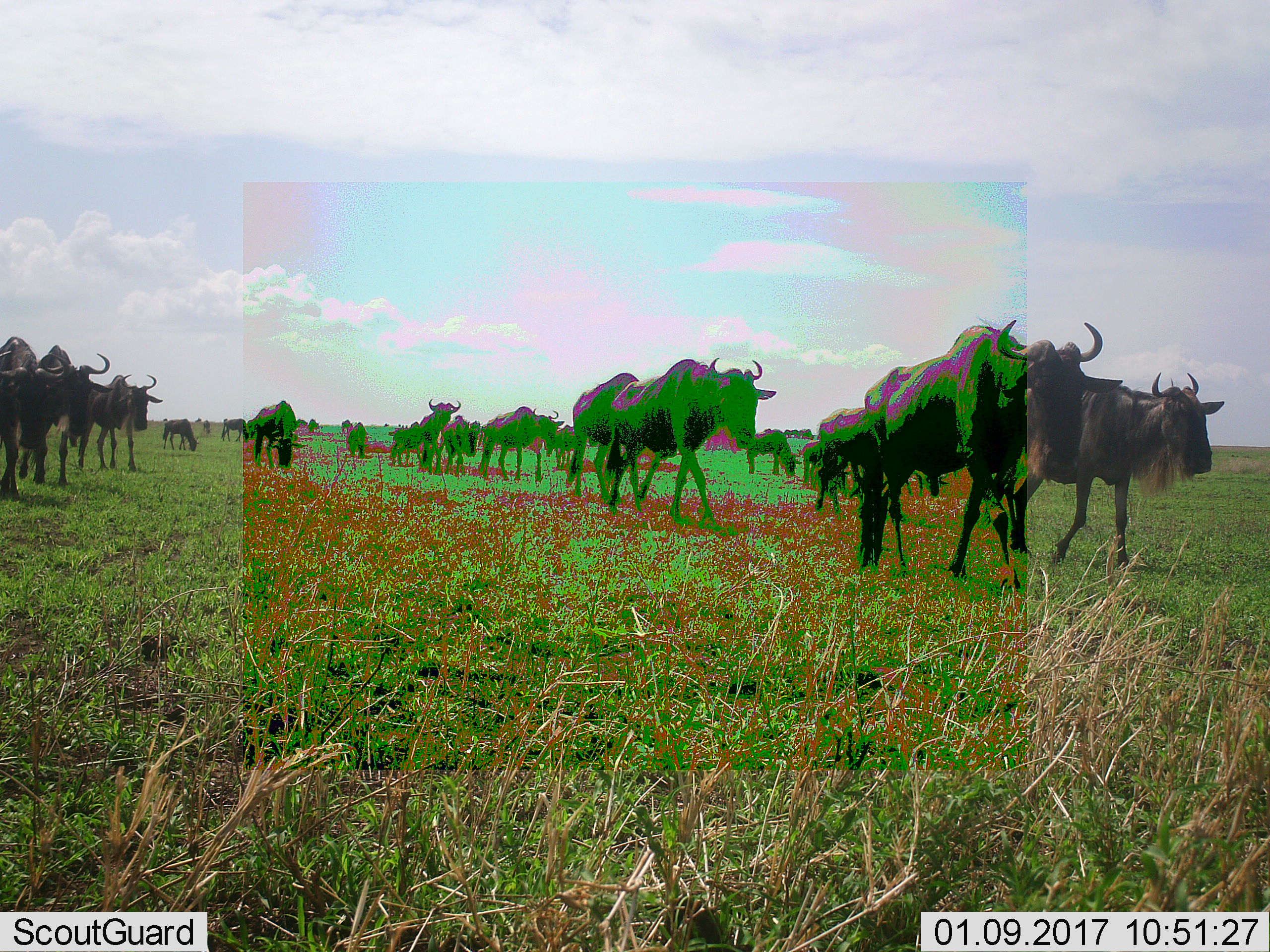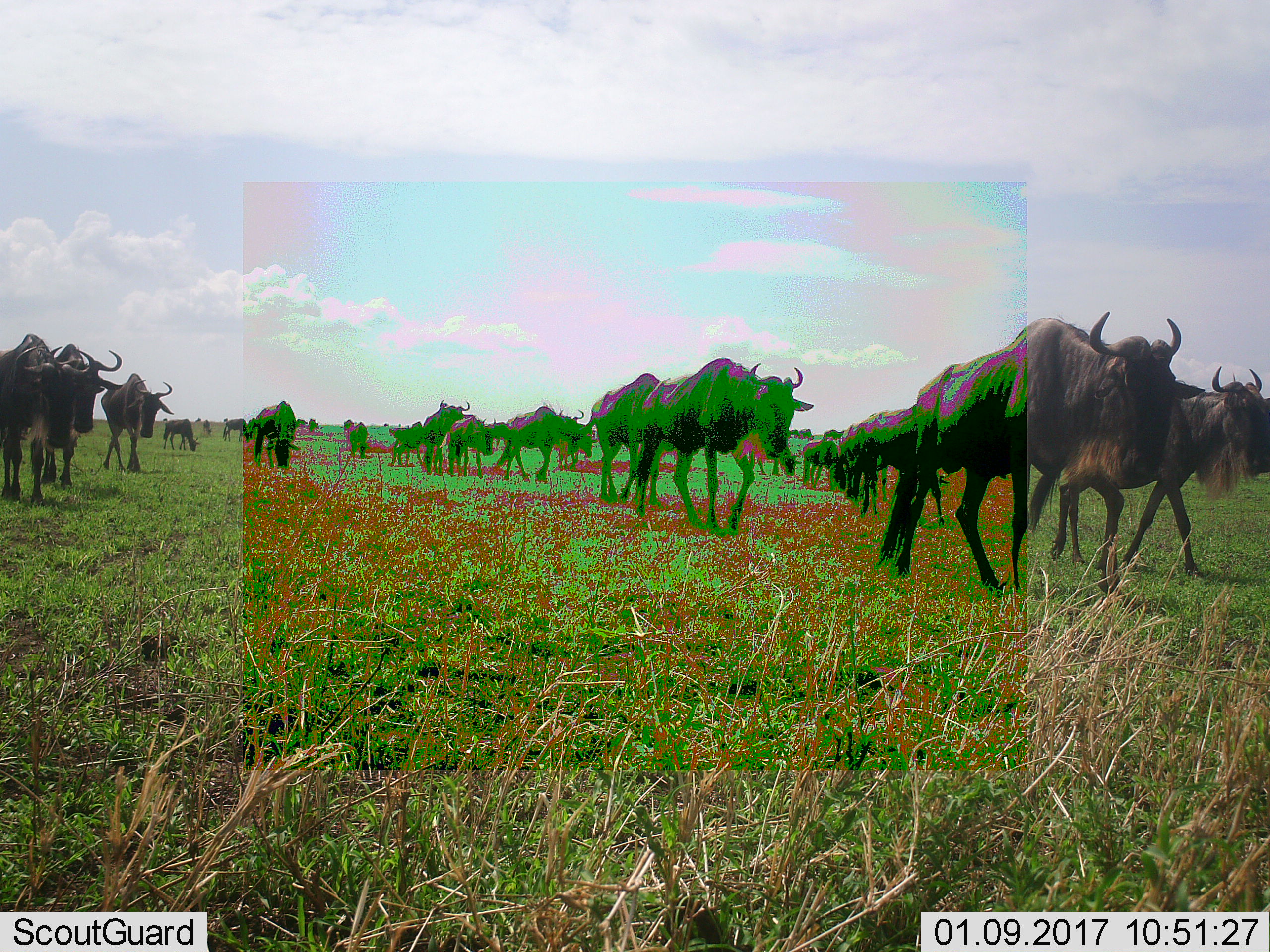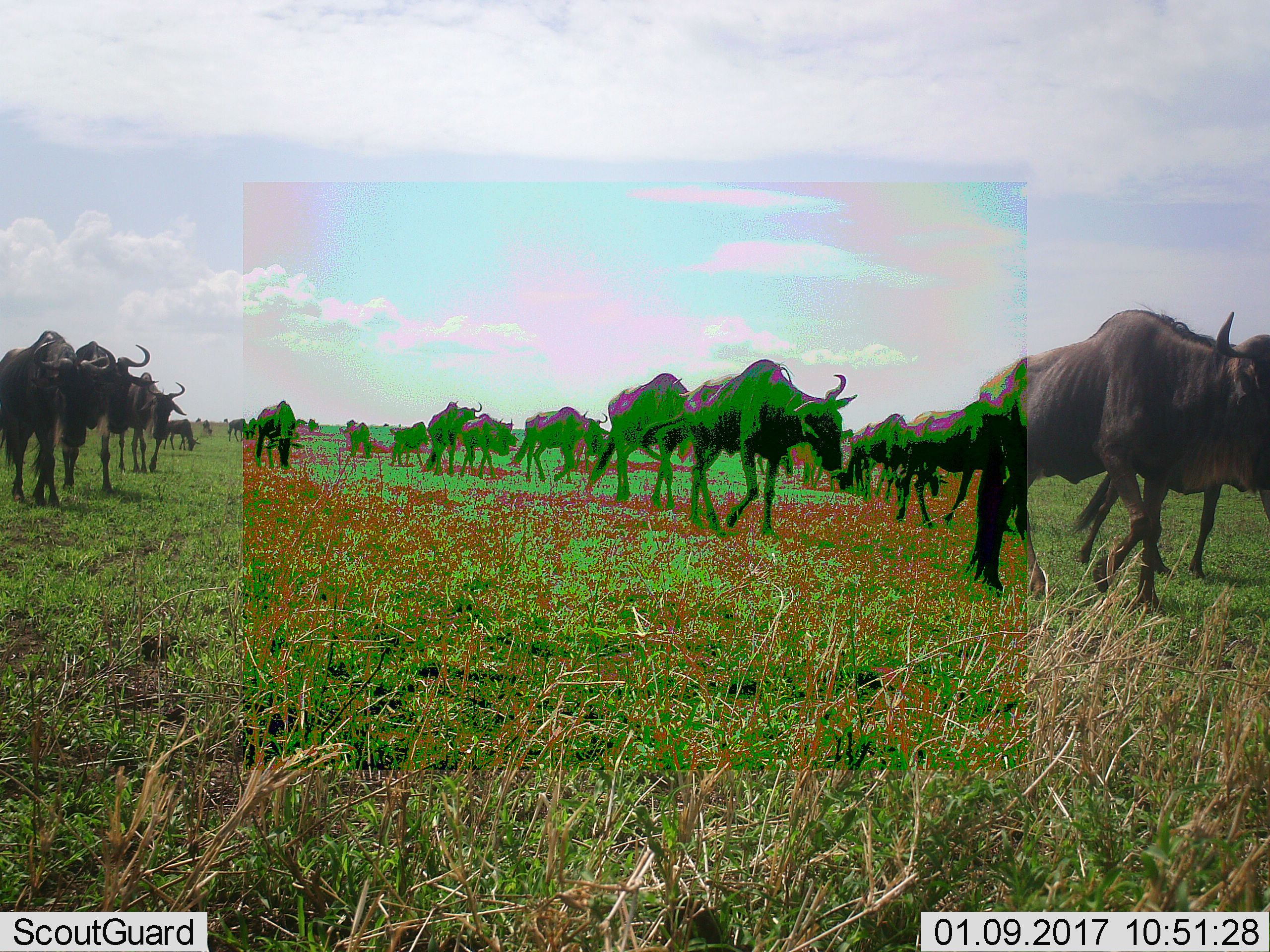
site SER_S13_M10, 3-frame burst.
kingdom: Animalia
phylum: Chordata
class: Mammalia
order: Artiodactyla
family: Bovidae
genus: Connochaetes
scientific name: Connochaetes taurinus taurinus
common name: blue wildebeest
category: wildebeestblue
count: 11-50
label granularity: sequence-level